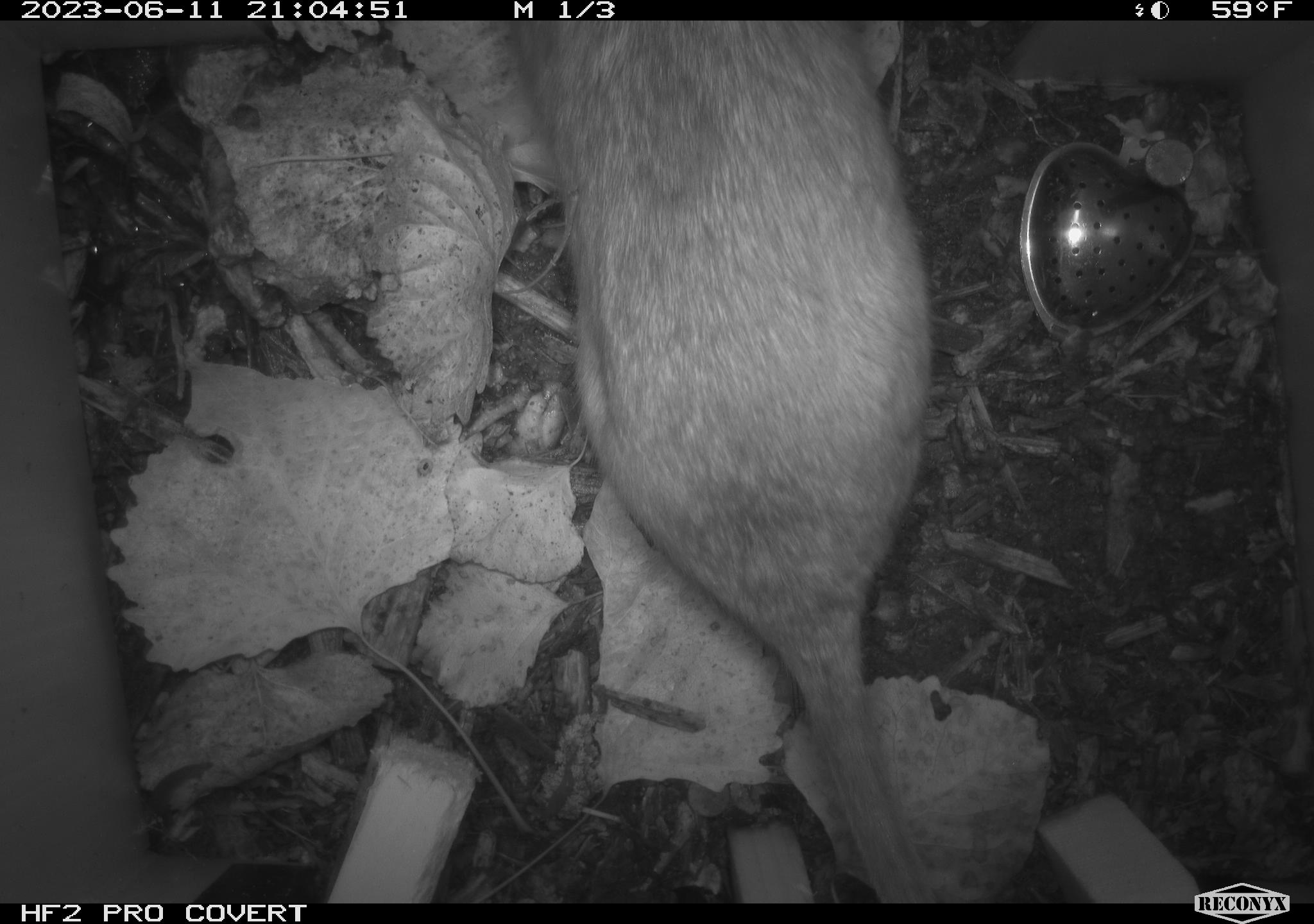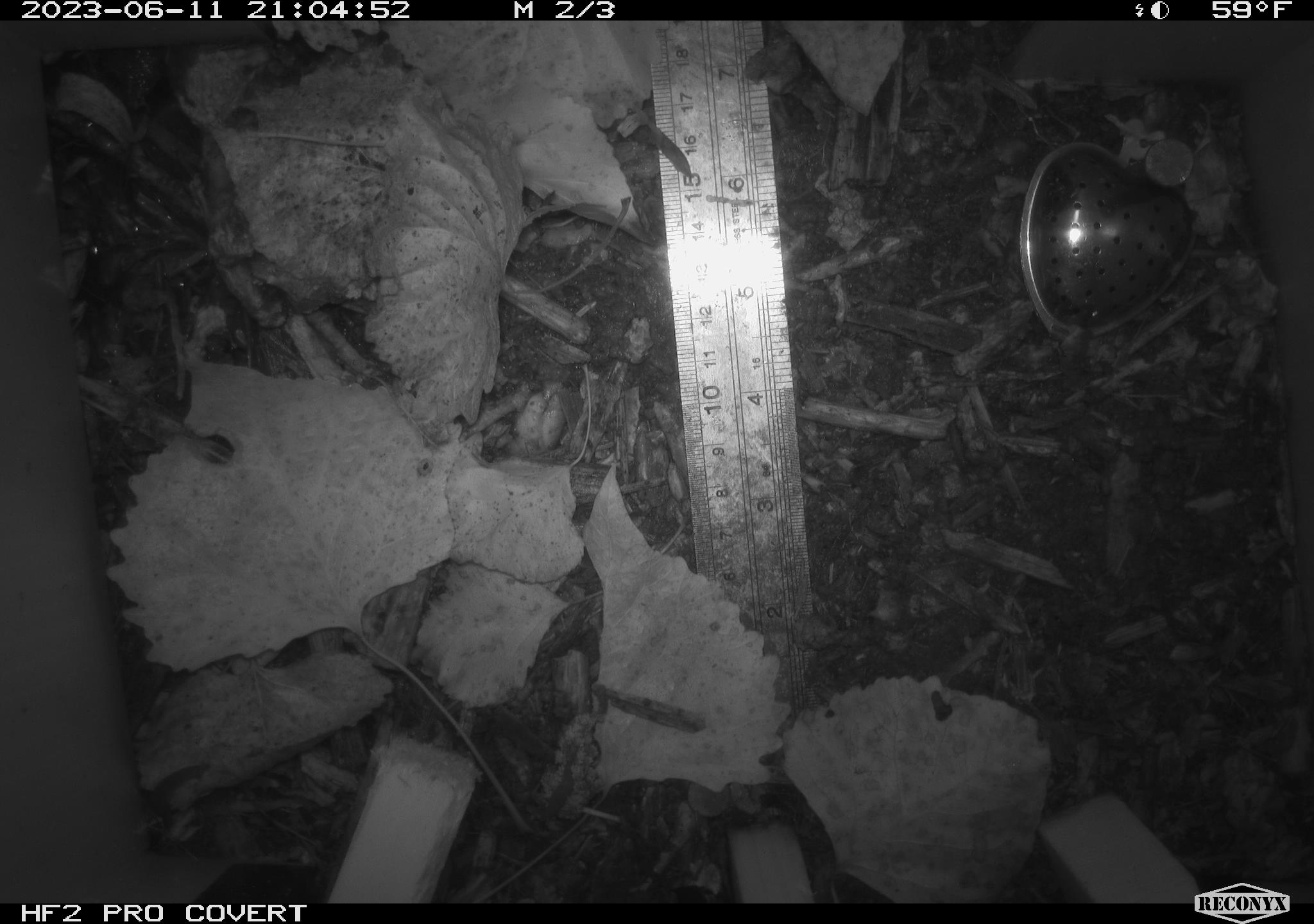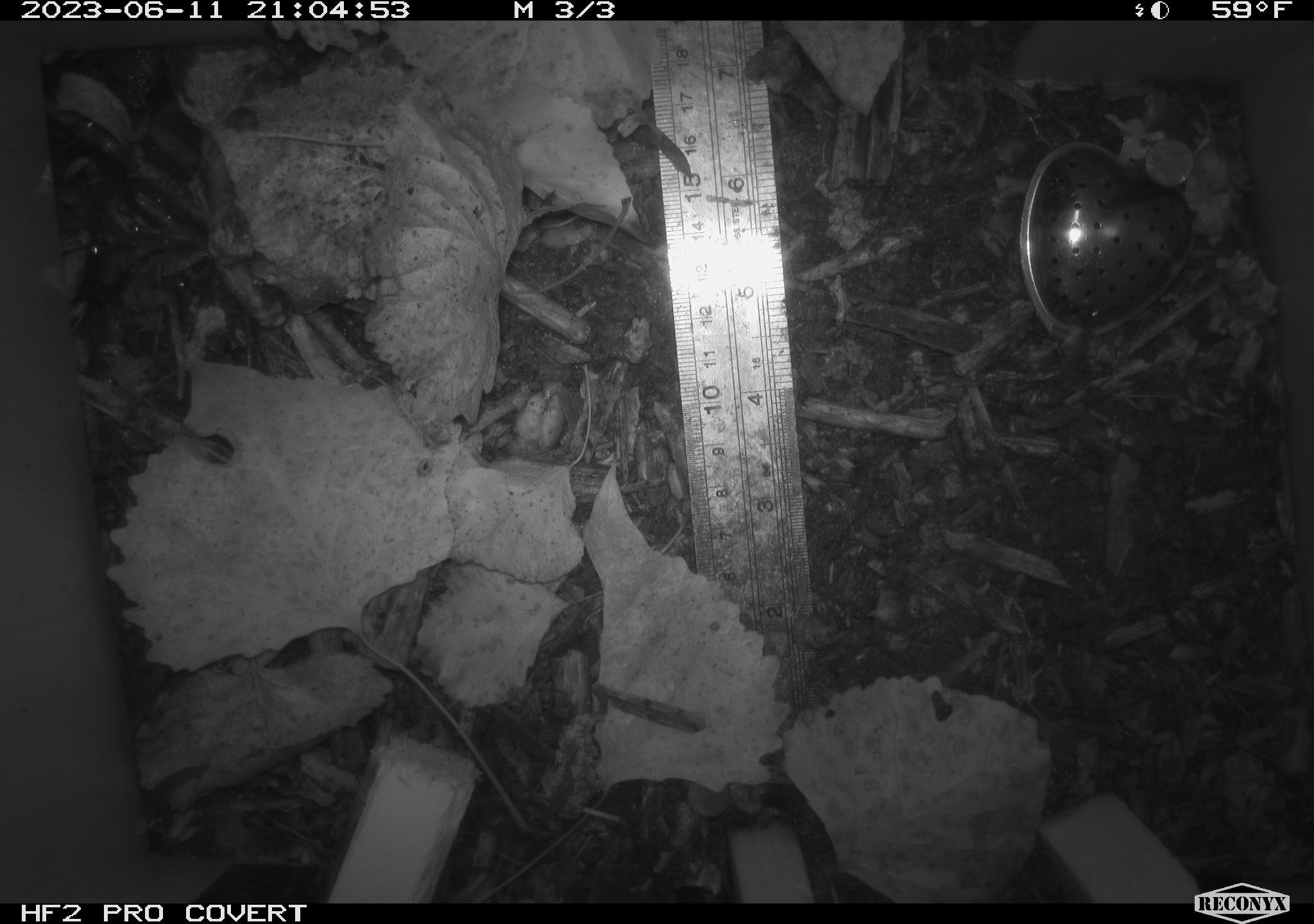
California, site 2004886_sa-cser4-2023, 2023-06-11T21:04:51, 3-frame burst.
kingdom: Animalia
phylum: Chordata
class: Mammalia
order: Rodentia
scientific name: Rodentia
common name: woodrat or rat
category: woodrat or rat species